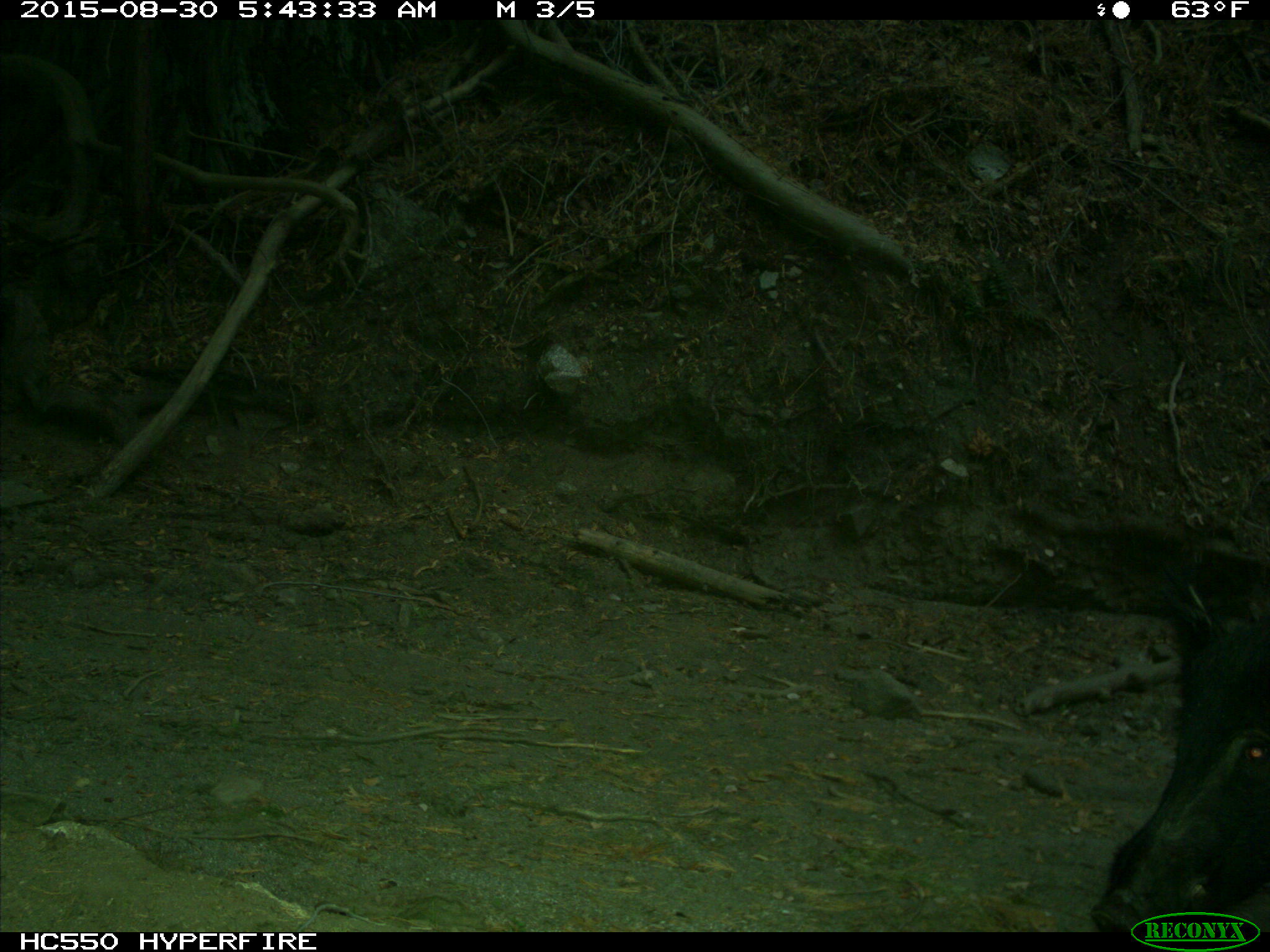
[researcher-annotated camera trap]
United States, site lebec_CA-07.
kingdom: Animalia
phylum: Chordata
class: Mammalia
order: Artiodactyla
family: Suidae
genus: Sus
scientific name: Sus scrofa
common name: wild boar